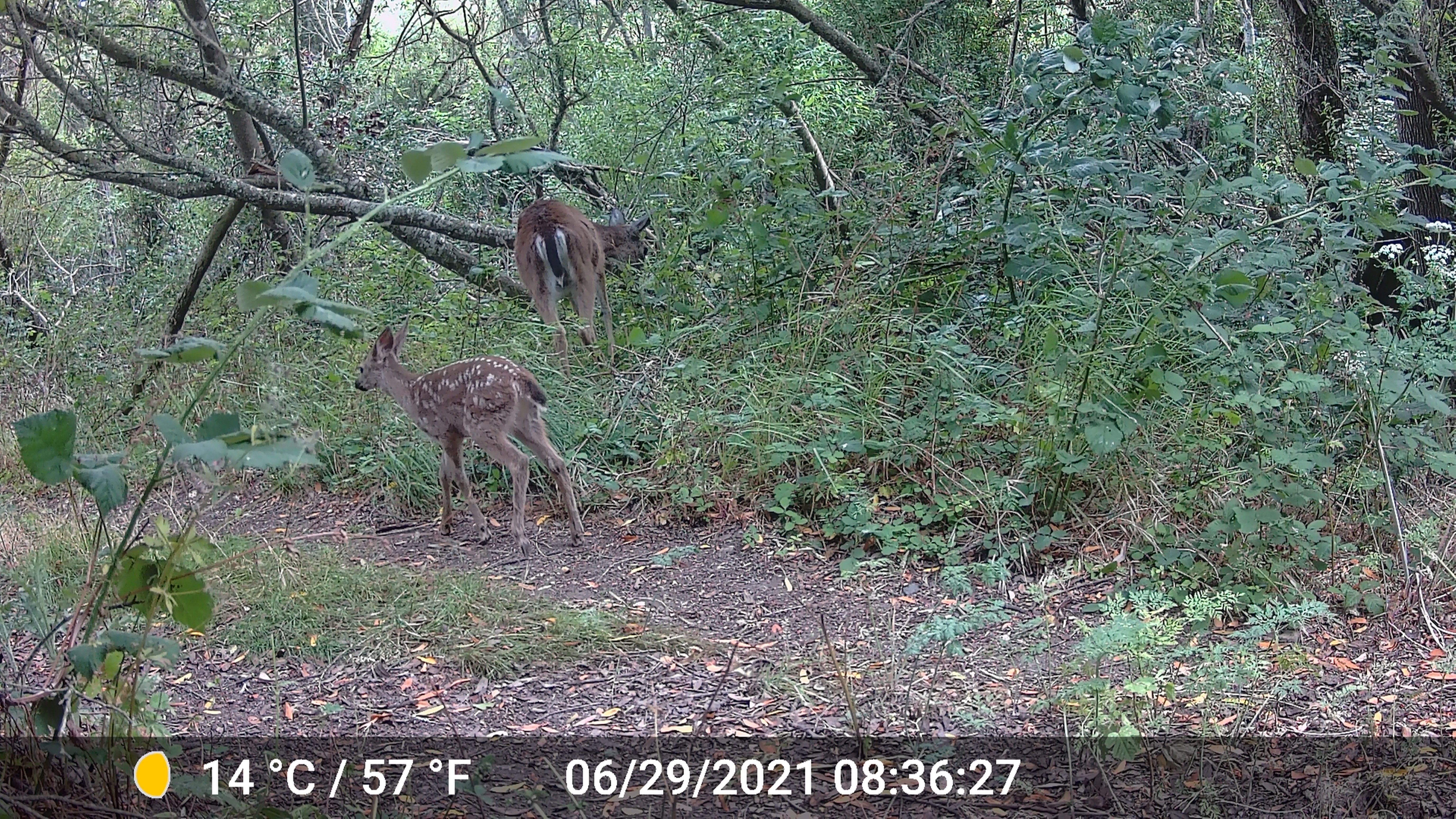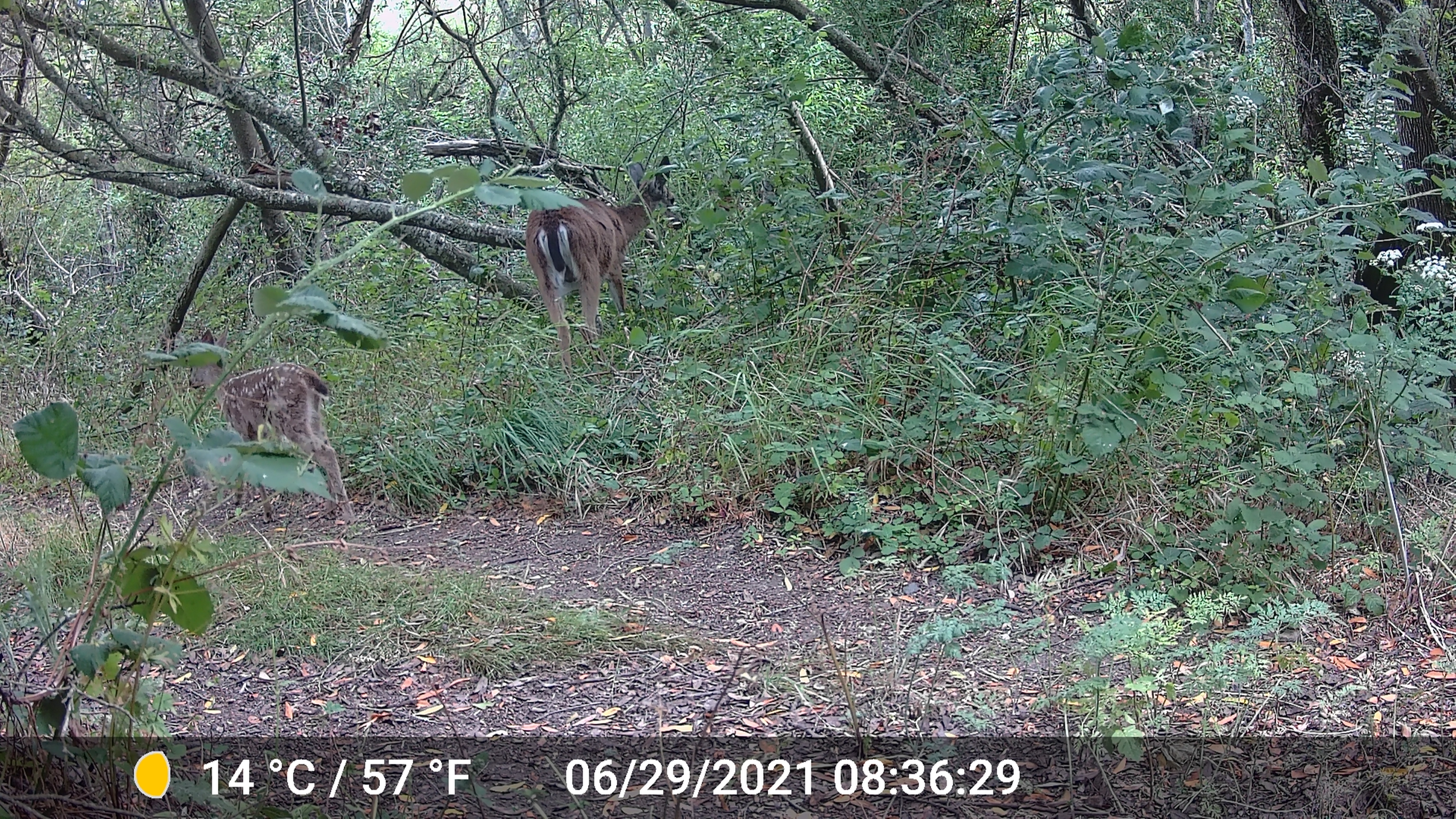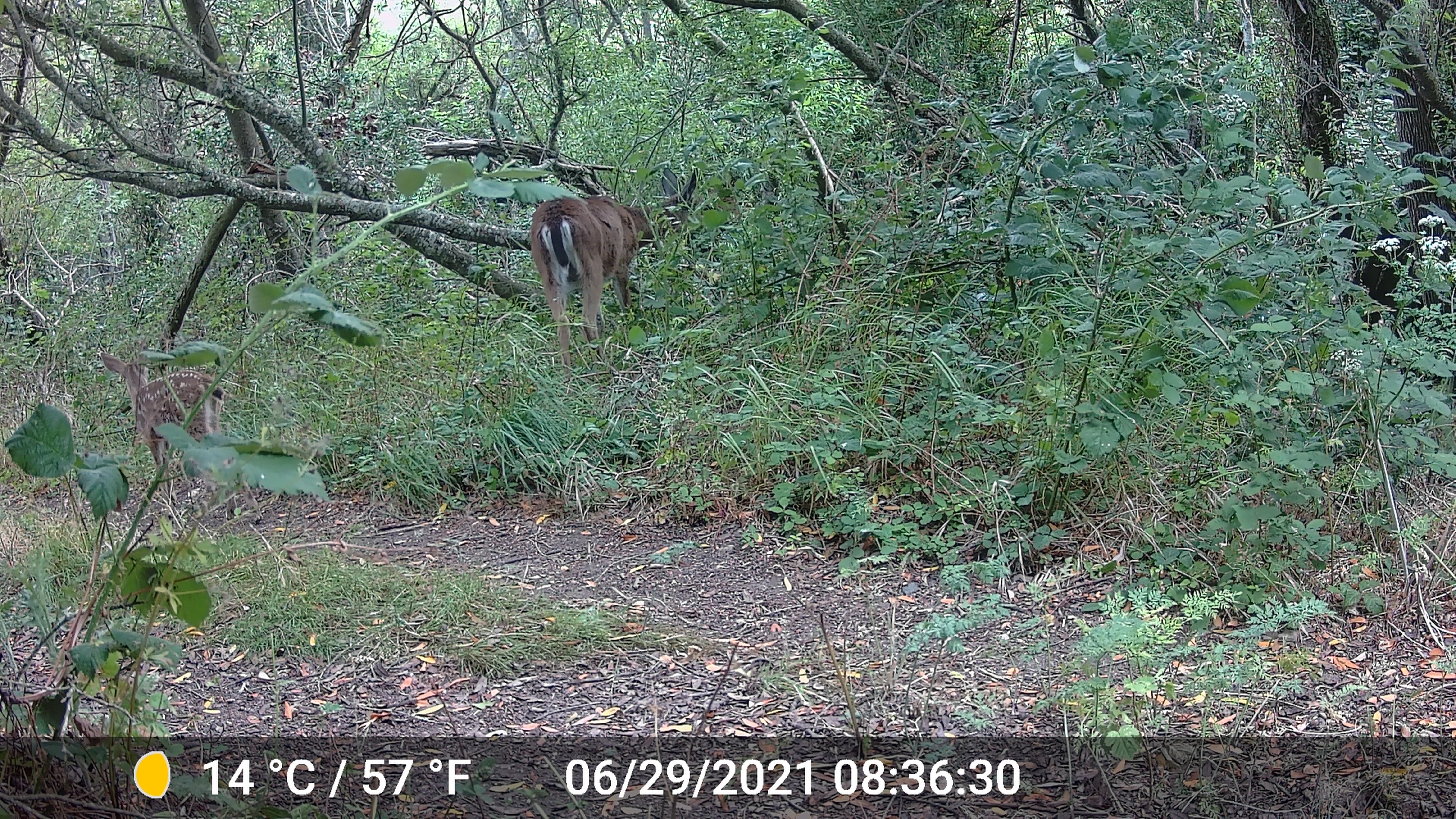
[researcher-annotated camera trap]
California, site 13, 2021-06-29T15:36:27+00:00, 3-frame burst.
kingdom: Animalia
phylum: Chordata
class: Mammalia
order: Artiodactyla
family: Cervidae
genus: Odocoileus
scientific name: Odocoileus hemionus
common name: mule deer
Mule deer (Odocoileus hemionus).